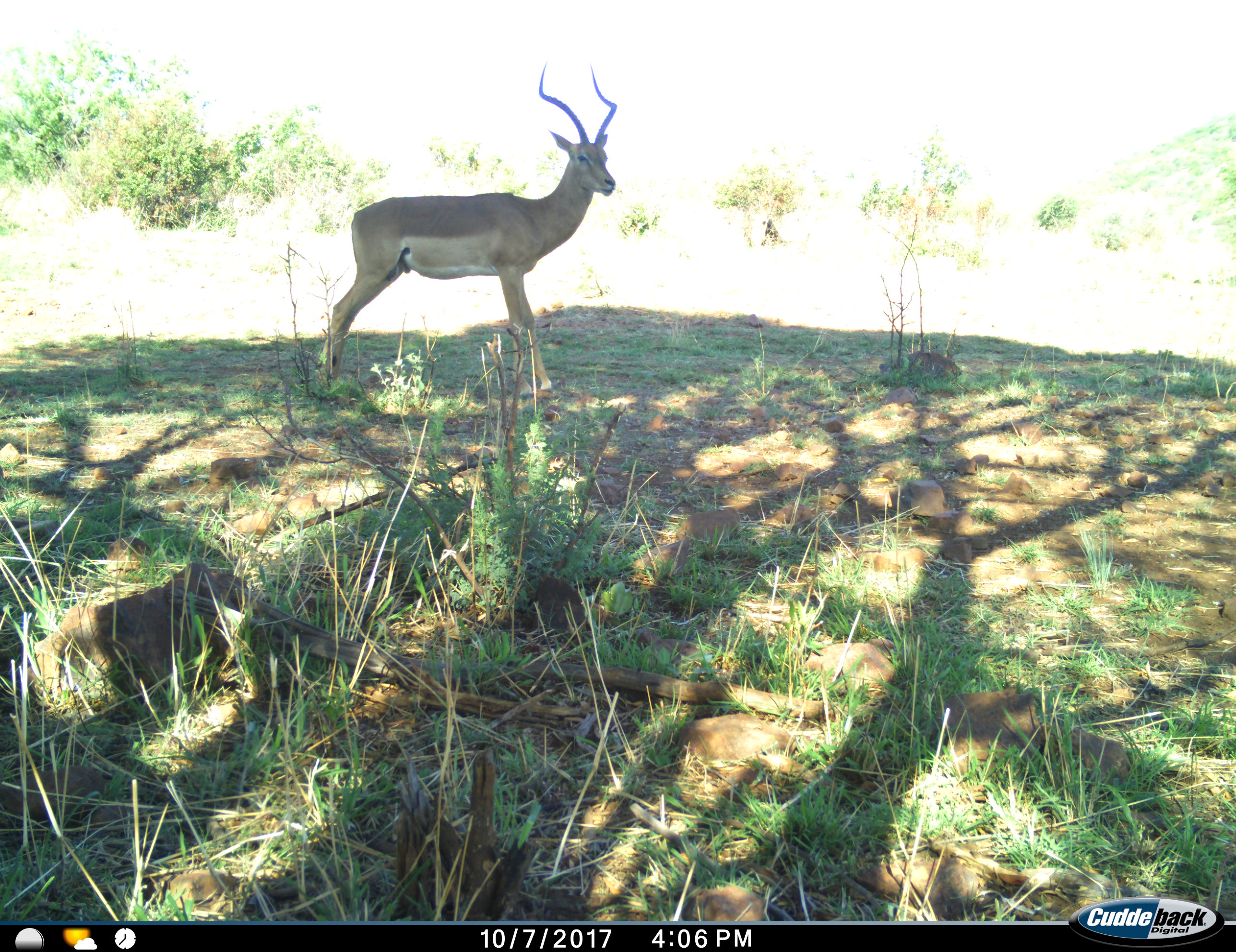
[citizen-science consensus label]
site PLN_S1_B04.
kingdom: Animalia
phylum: Chordata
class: Mammalia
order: Artiodactyla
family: Bovidae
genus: Aepyceros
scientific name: Aepyceros melampus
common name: impala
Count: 1.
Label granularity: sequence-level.